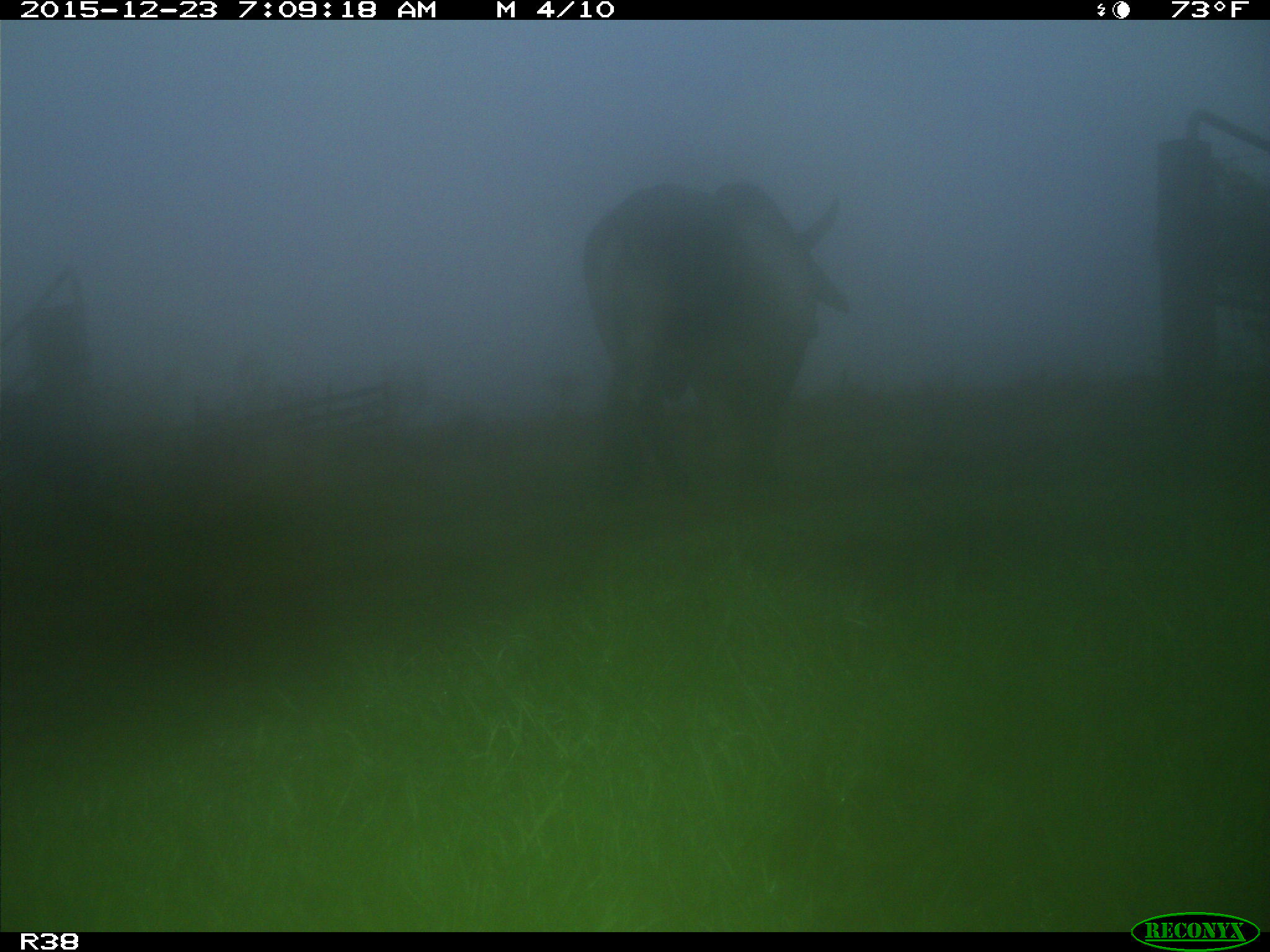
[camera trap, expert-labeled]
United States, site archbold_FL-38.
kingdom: Animalia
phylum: Chordata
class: Mammalia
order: Artiodactyla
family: Bovidae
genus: Bos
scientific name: Bos taurus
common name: domestic cow